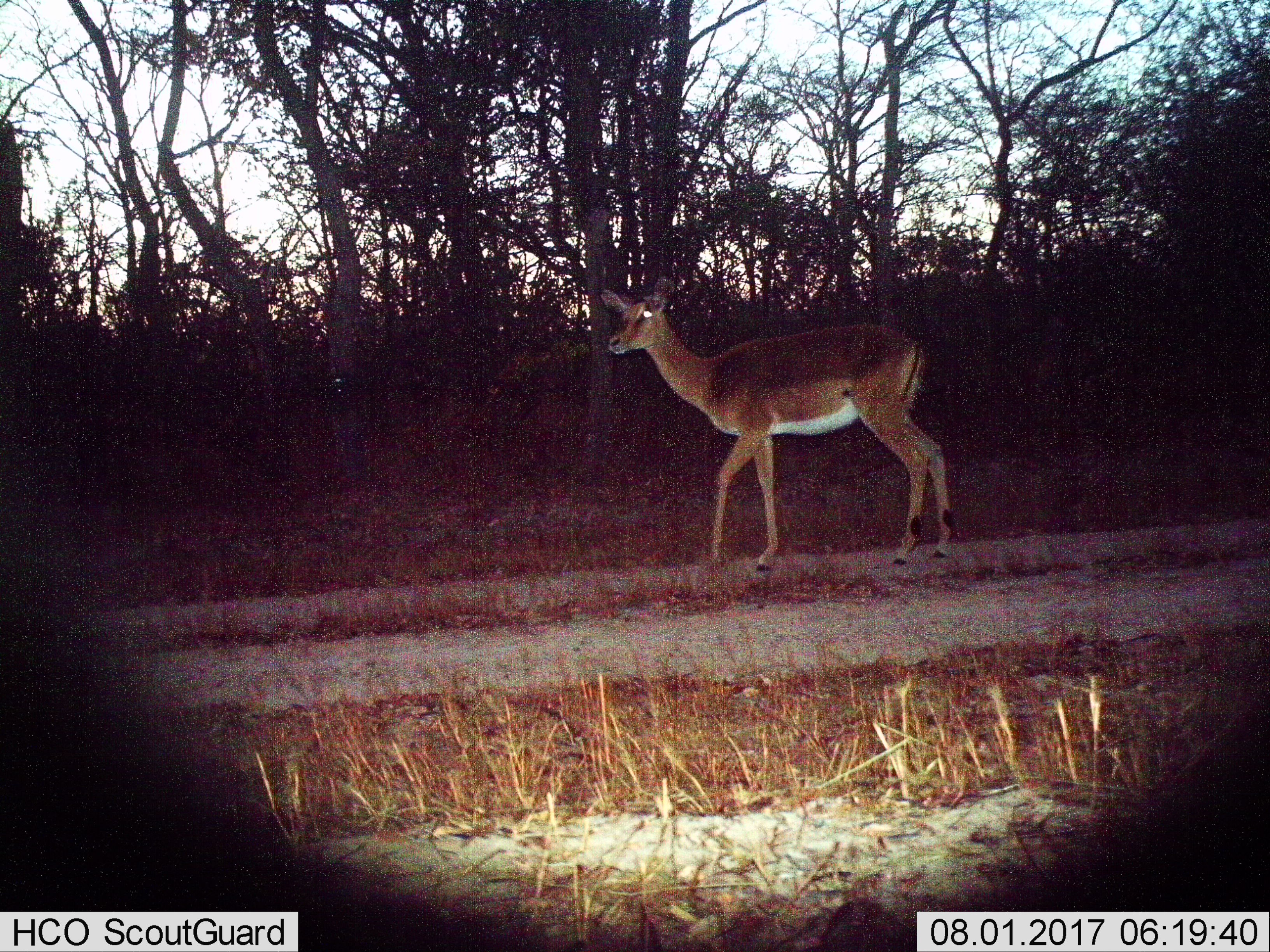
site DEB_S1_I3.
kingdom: Animalia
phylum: Chordata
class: Mammalia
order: Artiodactyla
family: Bovidae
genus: Aepyceros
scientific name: Aepyceros melampus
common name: impala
Impala (Aepyceros melampus), count 1. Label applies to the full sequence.